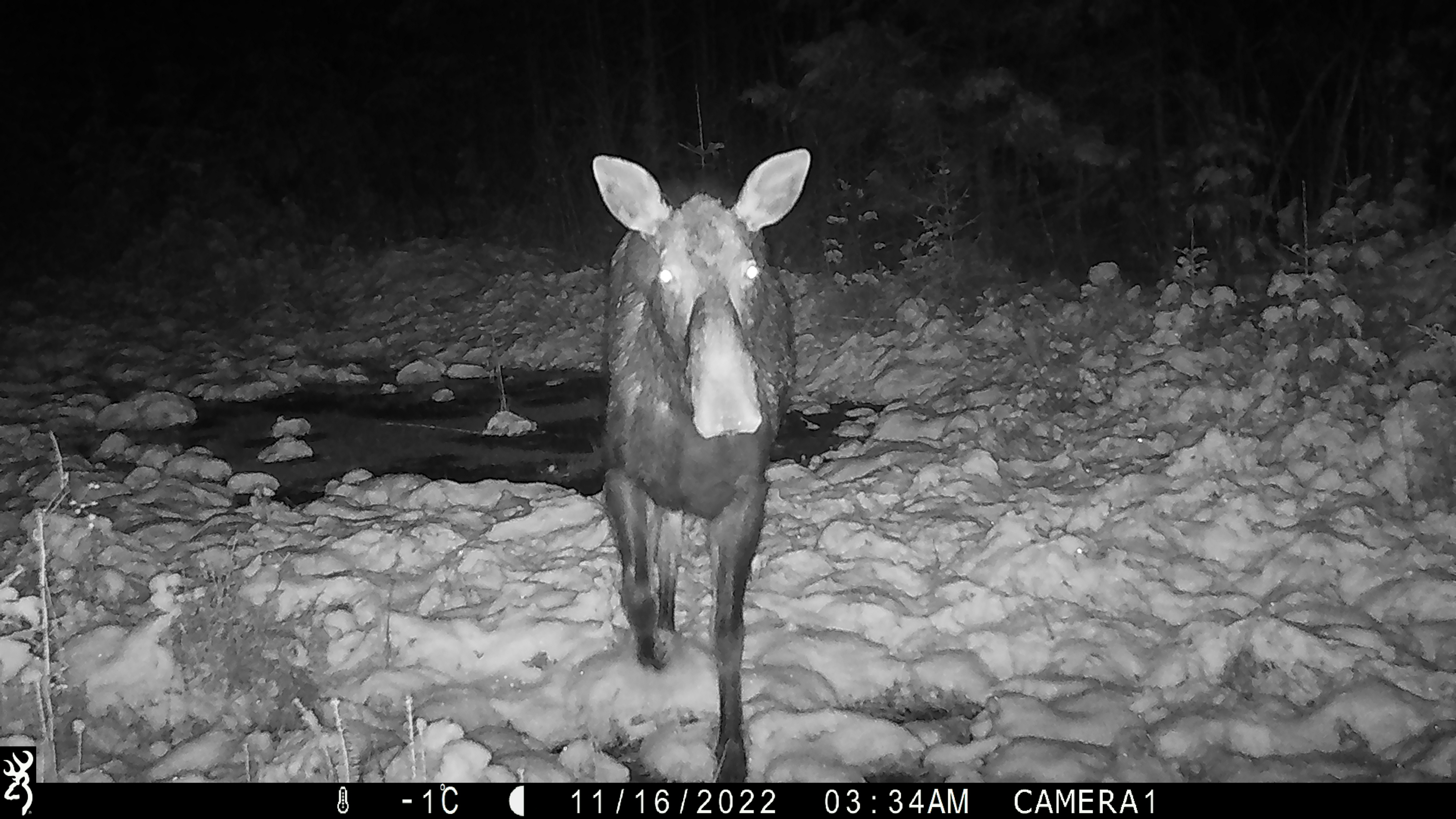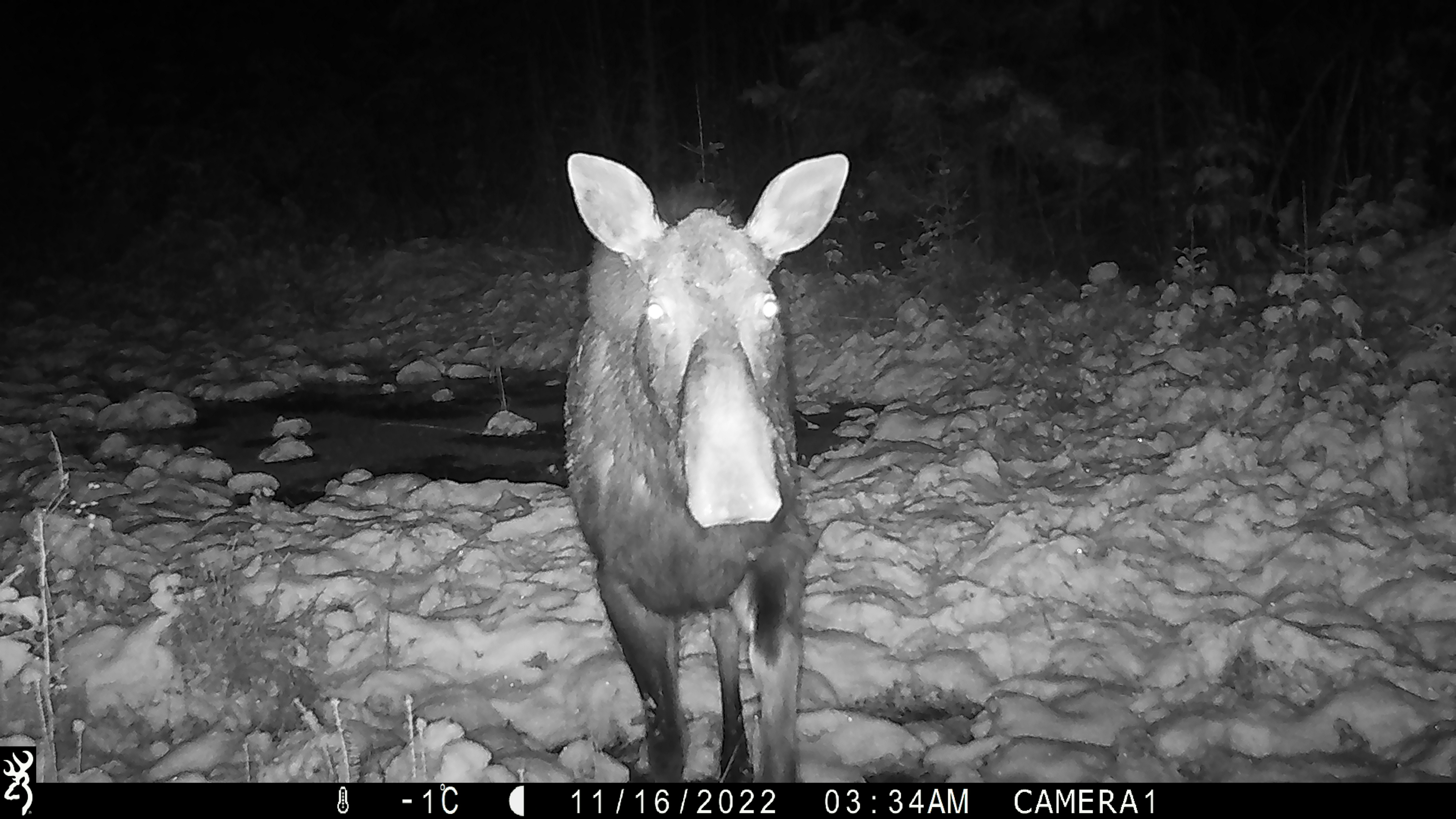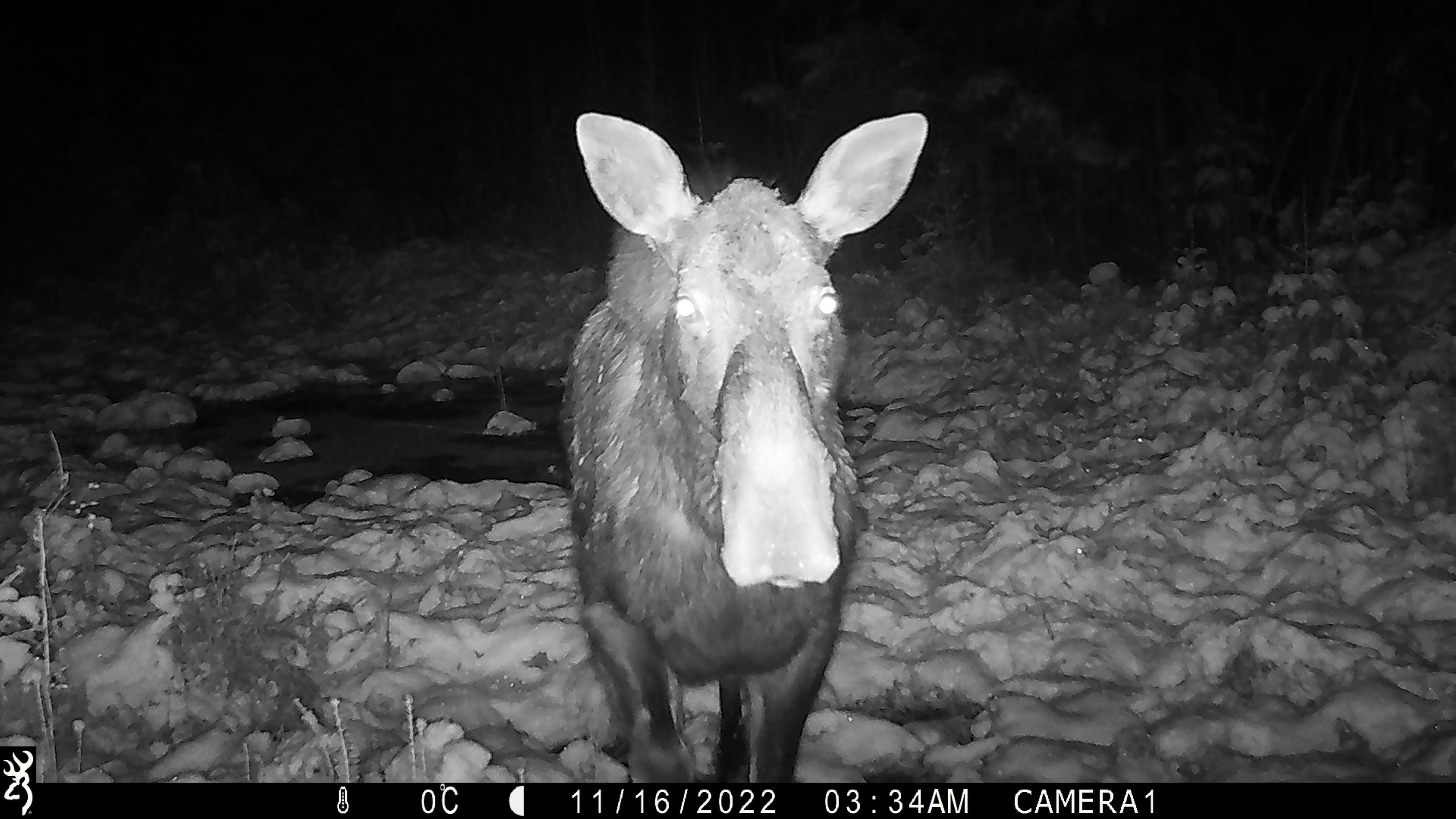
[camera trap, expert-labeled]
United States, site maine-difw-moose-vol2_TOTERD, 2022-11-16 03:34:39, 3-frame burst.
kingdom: Animalia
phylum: Chordata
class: Mammalia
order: Artiodactyla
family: Cervidae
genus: Alces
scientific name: Alces alces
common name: moose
Moose (Alces alces).